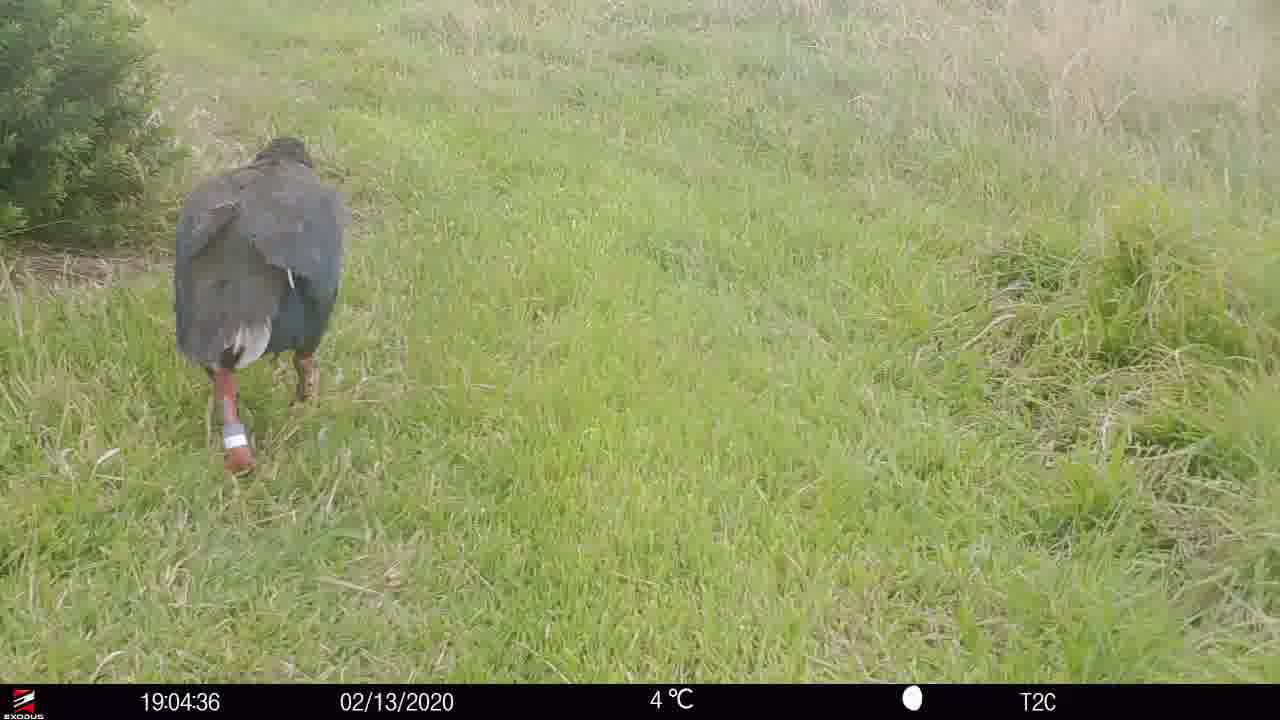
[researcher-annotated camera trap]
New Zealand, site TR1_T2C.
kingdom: Animalia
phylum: Chordata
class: Aves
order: Gruiformes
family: Rallidae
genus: Porphyrio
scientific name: Porphyrio mantelli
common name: takahe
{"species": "takahe (Porphyrio mantelli)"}